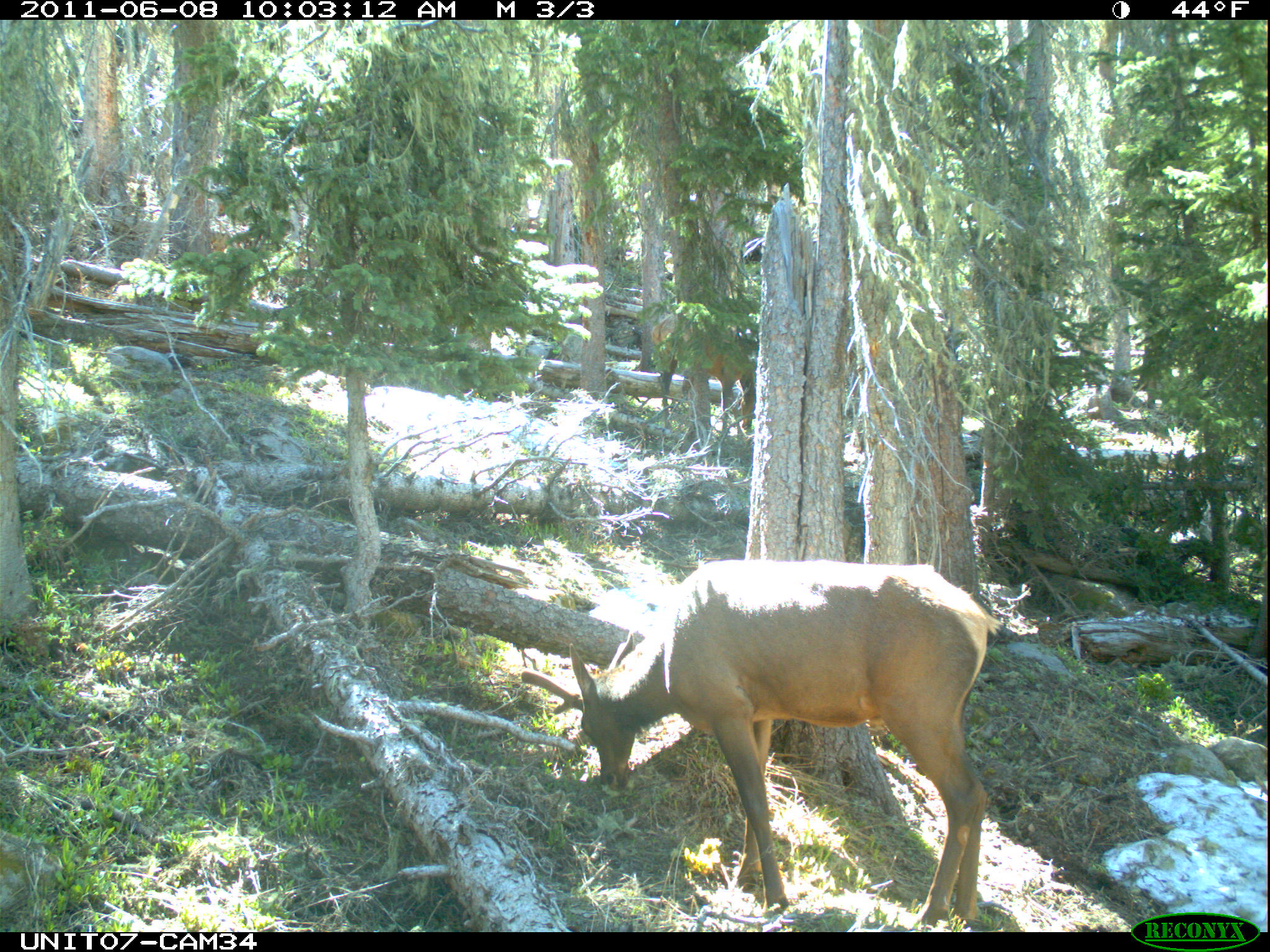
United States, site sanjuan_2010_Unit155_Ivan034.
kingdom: Animalia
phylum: Chordata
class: Mammalia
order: Artiodactyla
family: Cervidae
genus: Cervus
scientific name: Cervus elaphus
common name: red deer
Cervus elaphus (red deer).